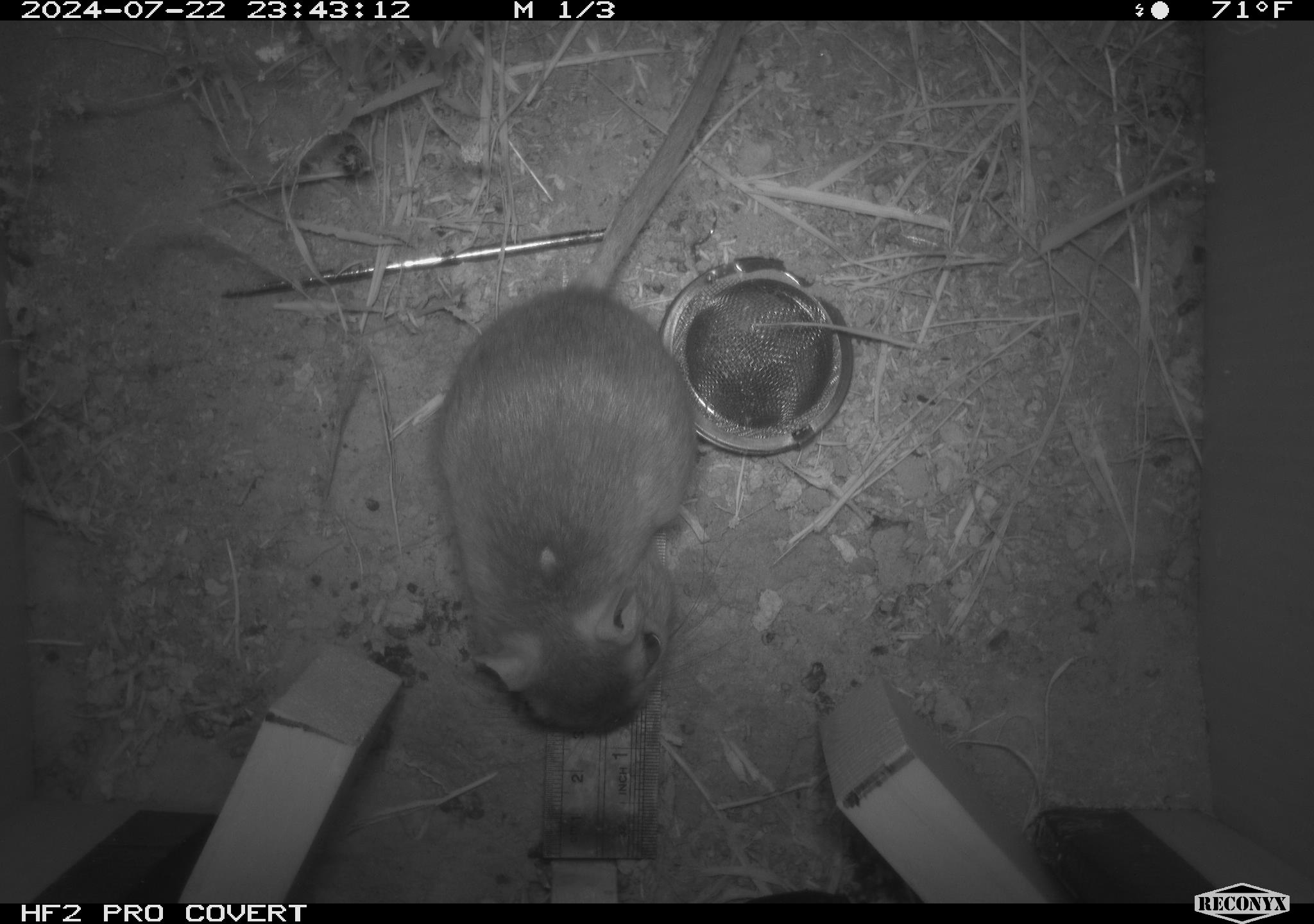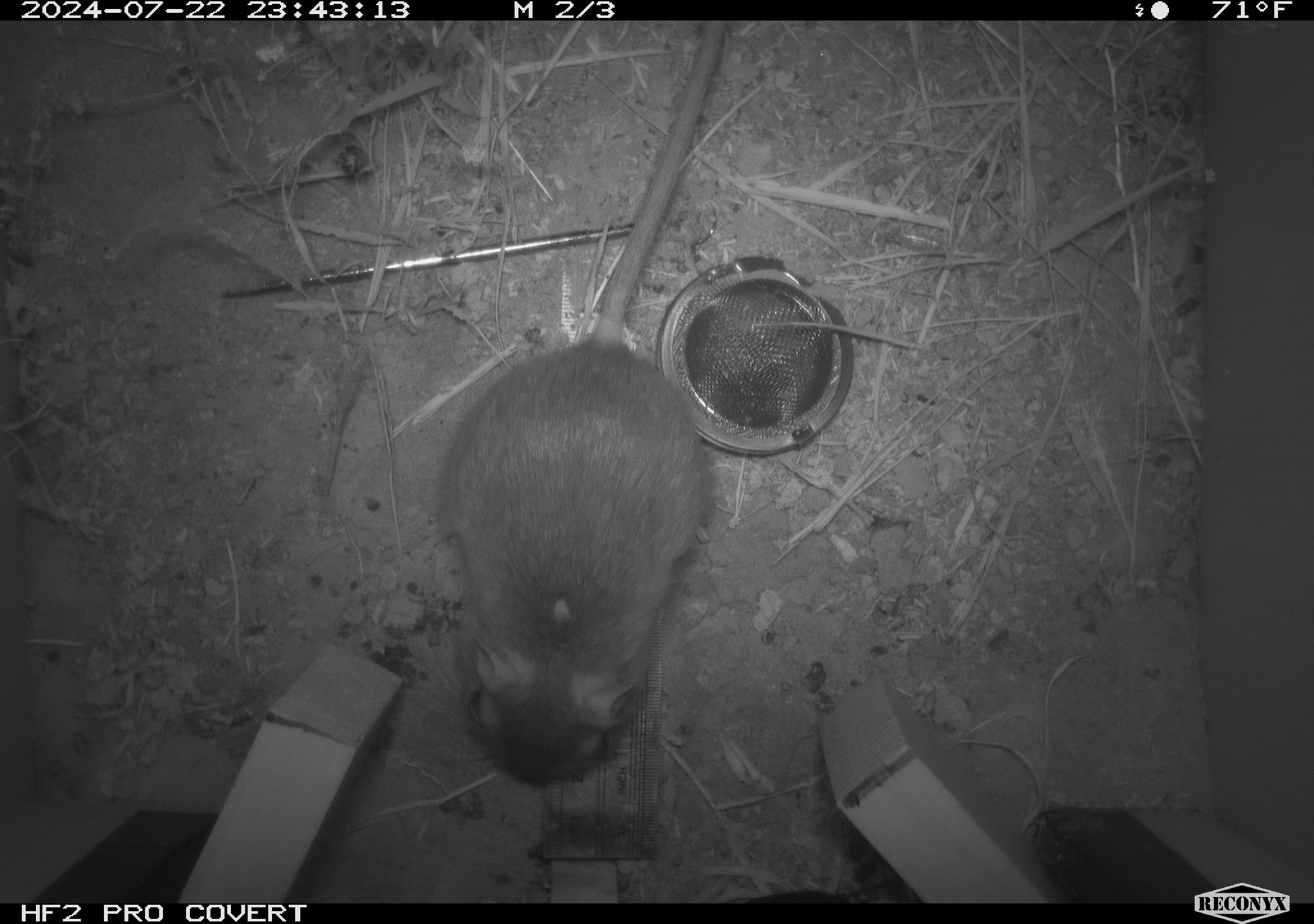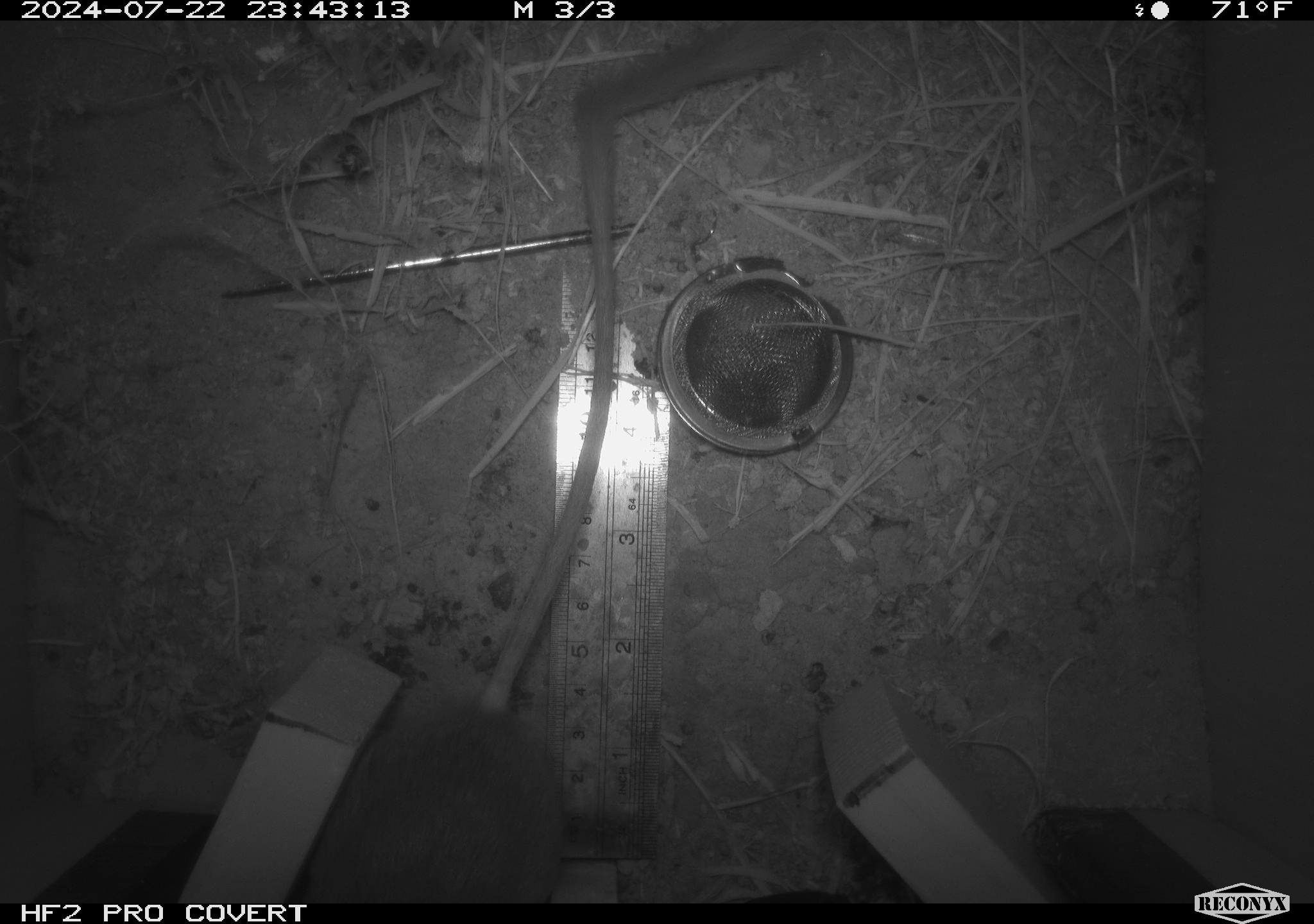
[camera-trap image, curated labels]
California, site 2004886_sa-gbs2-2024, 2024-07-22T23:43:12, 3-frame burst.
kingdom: Animalia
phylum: Chordata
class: Mammalia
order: Rodentia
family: Heteromyidae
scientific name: Heteromyidae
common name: kangaroo rats and pocket mice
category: heteromyidae family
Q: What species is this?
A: Heteromyidae family (kangaroo rats and pocket mice) (Heteromyidae).